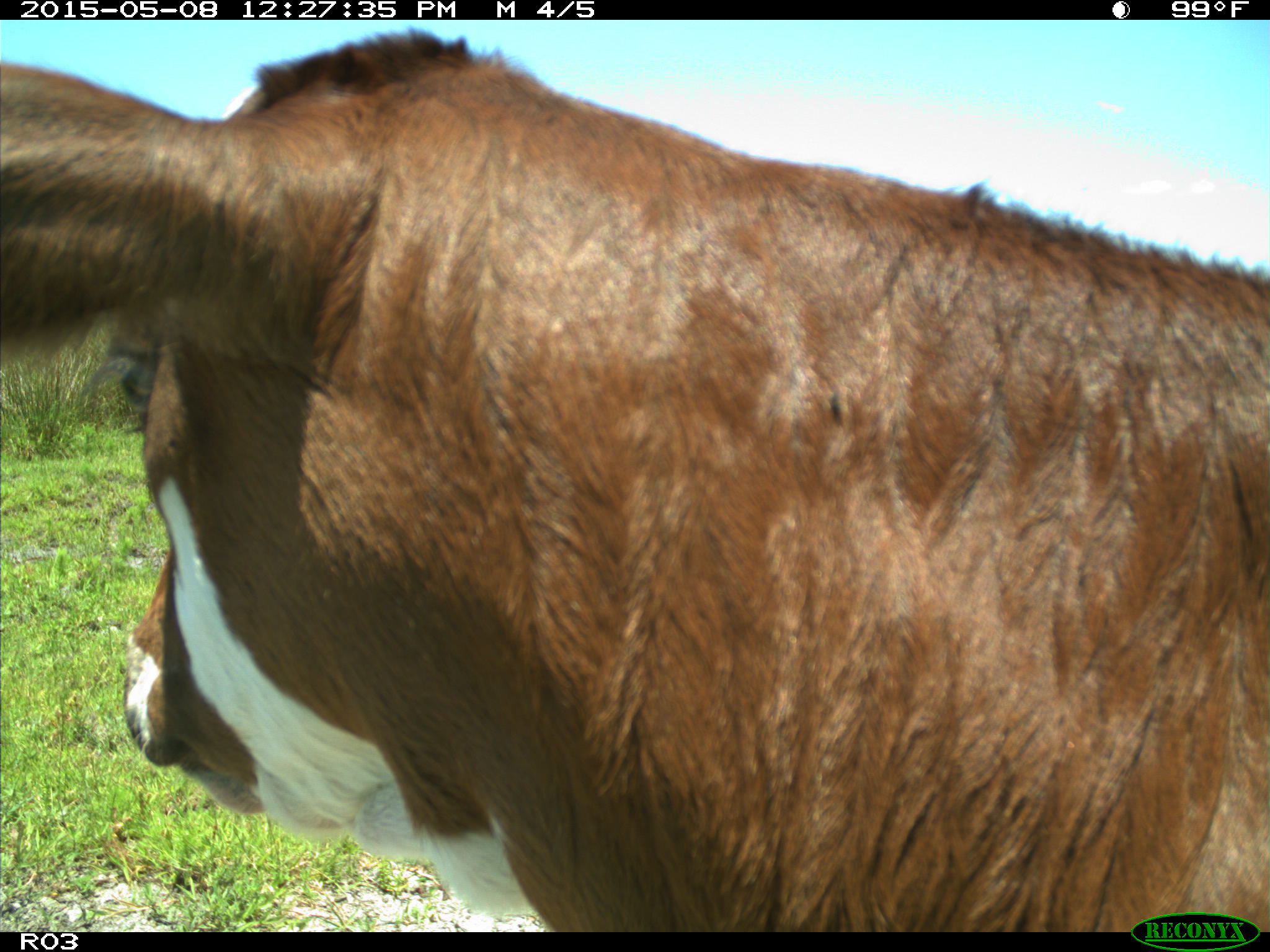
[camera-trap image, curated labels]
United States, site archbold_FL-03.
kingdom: Animalia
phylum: Chordata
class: Mammalia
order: Artiodactyla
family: Bovidae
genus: Bos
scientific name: Bos taurus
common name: domestic cow